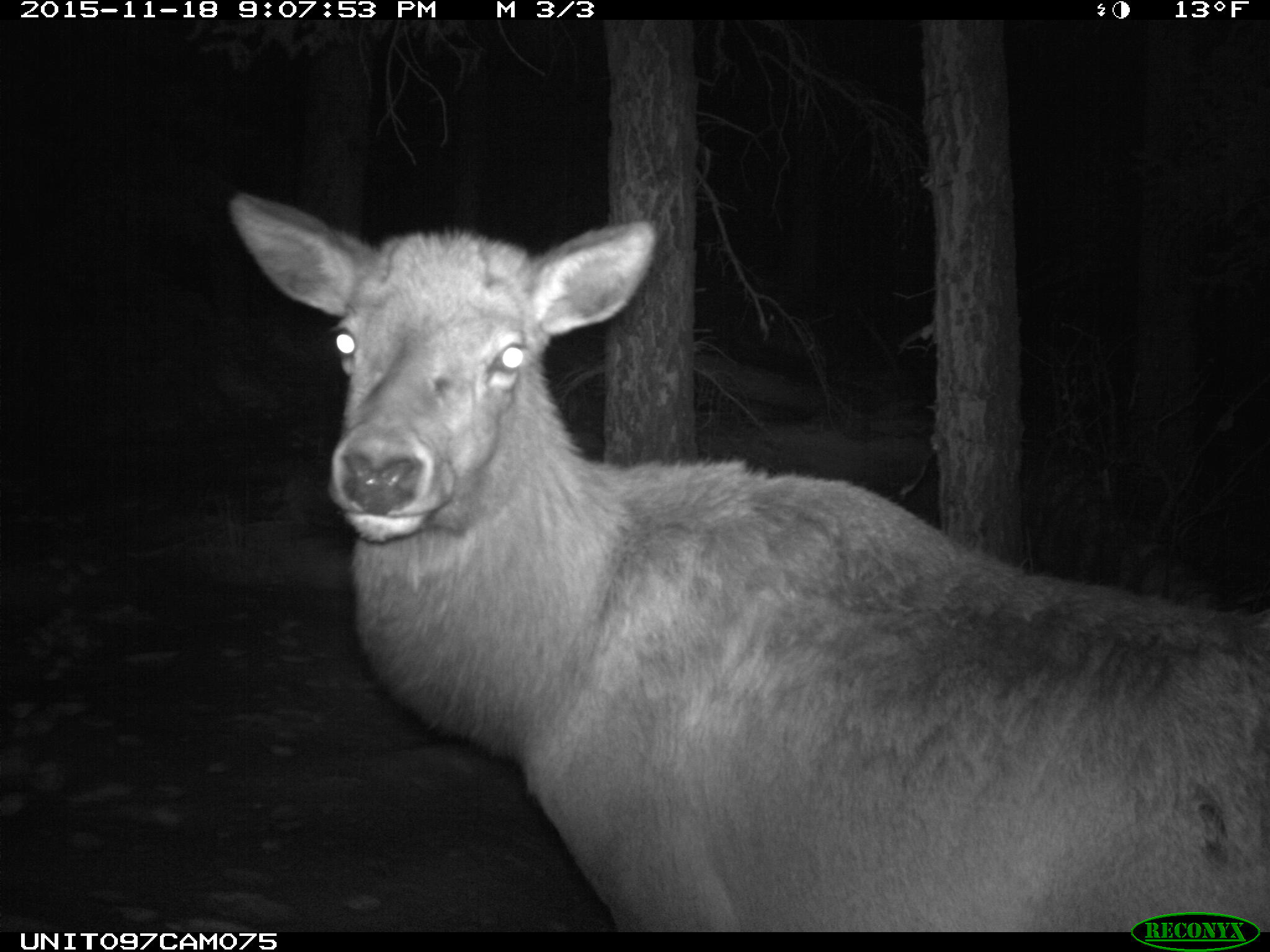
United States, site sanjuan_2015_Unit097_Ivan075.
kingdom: Animalia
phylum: Chordata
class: Mammalia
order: Artiodactyla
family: Cervidae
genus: Cervus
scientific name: Cervus elaphus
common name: red deer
Cervus elaphus (red deer).